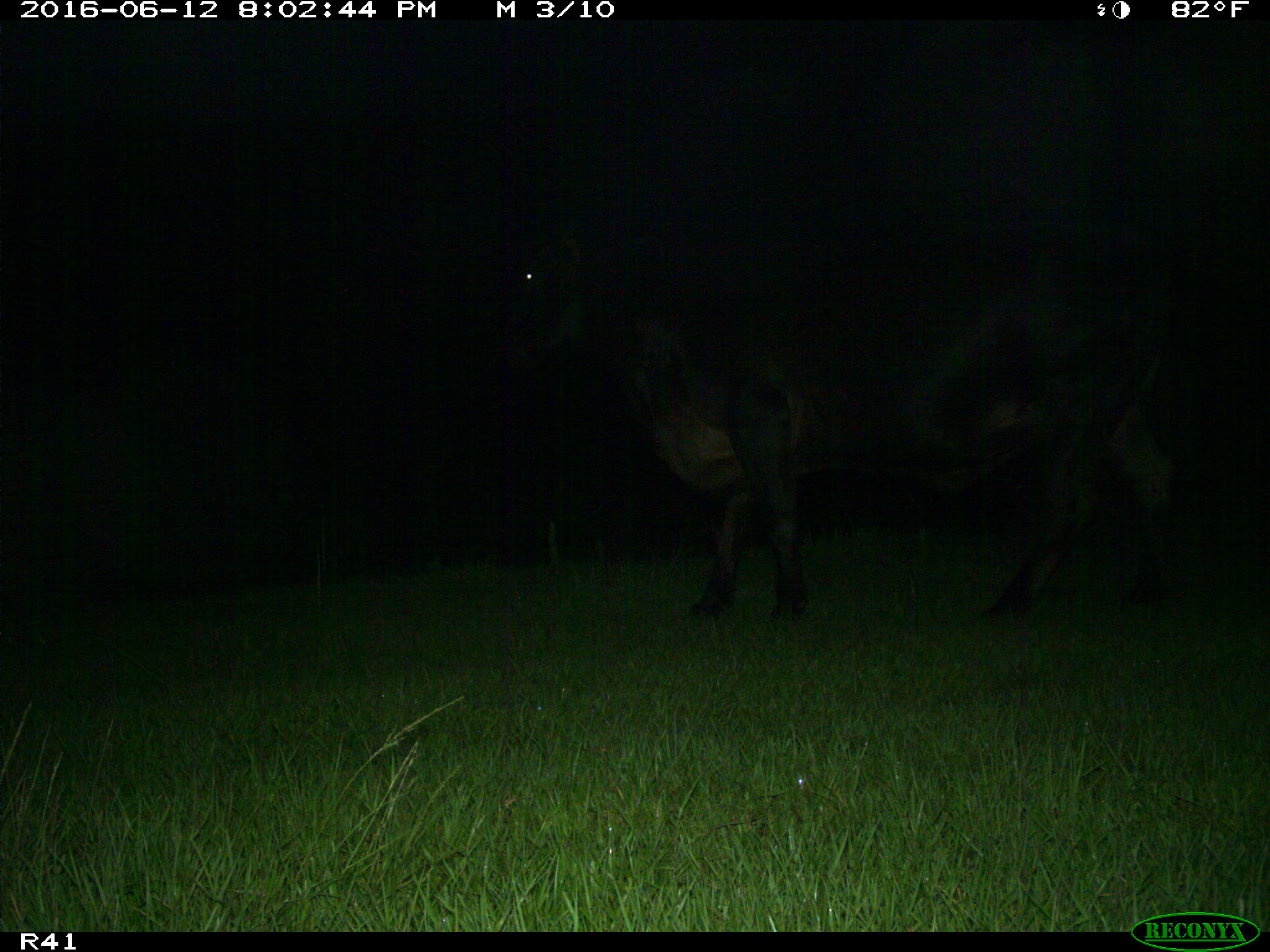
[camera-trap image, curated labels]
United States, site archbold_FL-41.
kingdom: Animalia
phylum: Chordata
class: Mammalia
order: Artiodactyla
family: Bovidae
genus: Bos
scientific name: Bos taurus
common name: domestic cow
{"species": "Bos taurus (domestic cow)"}